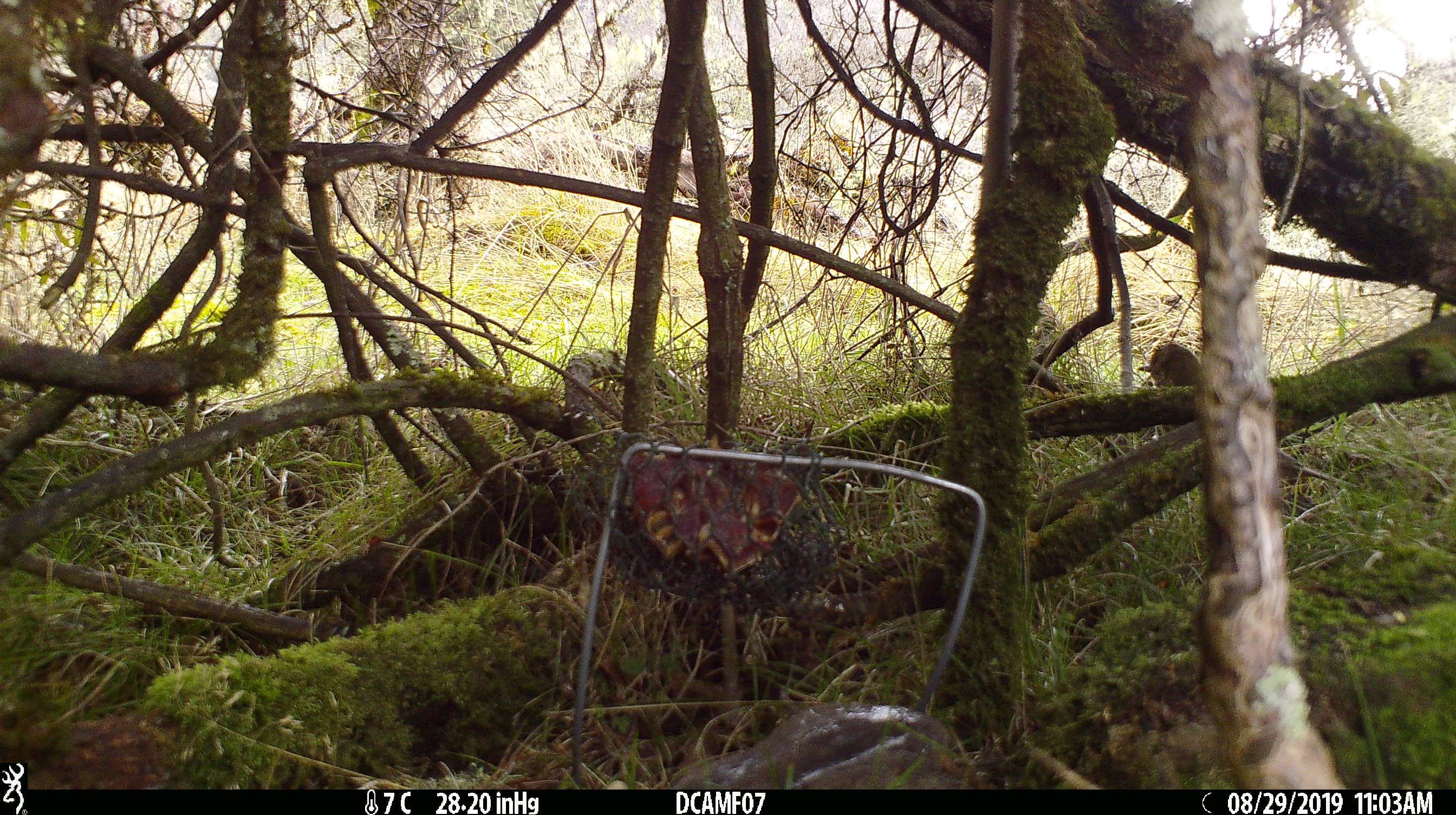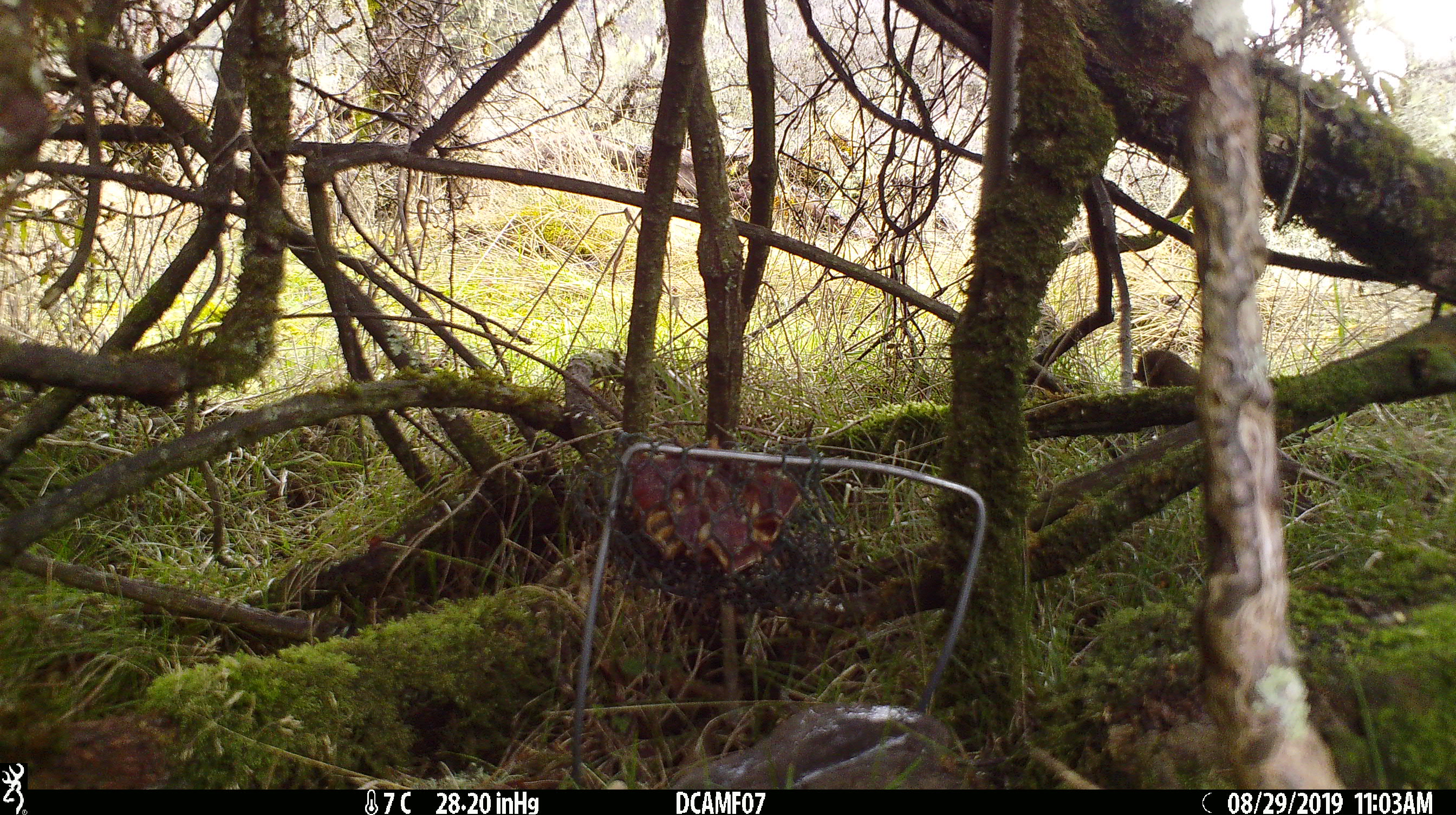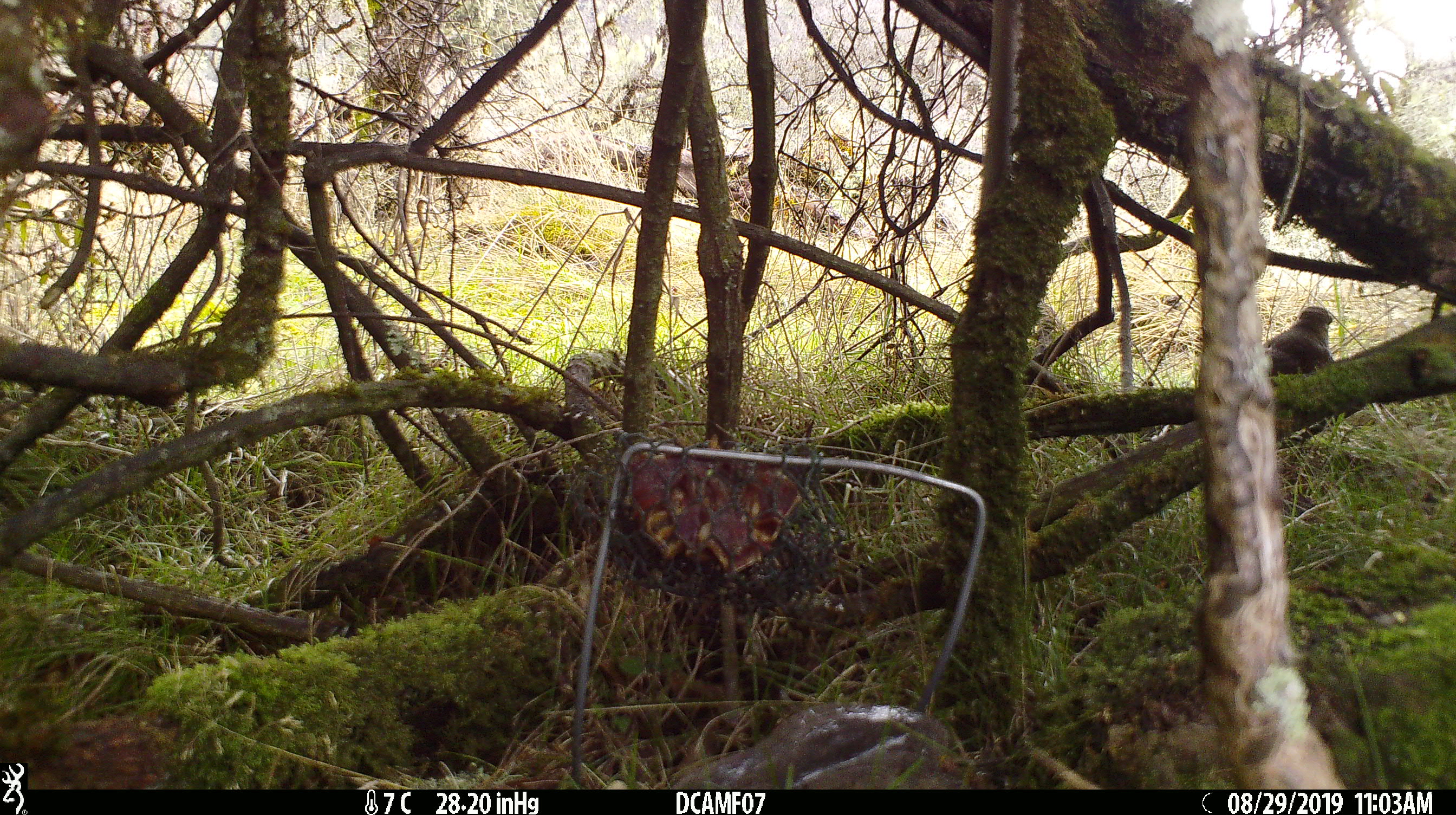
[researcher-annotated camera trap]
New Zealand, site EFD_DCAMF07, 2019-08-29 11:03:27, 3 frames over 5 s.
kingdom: Animalia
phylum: Chordata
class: Aves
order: Passeriformes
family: Turdidae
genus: Turdus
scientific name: Turdus philomelos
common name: song thrush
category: thrush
Thrush (song thrush) (Turdus philomelos).